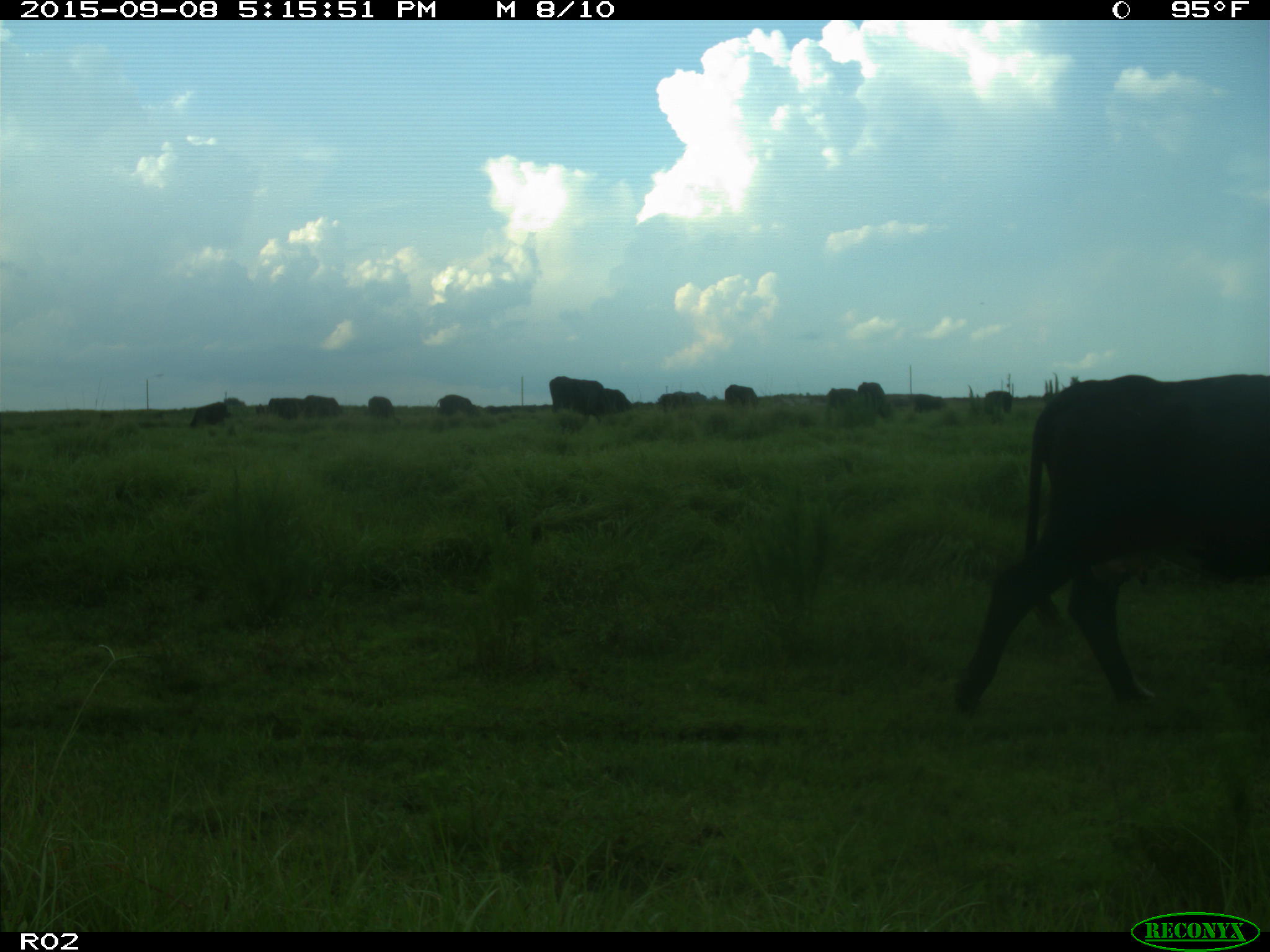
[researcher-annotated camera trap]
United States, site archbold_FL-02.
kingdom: Animalia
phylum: Chordata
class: Mammalia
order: Artiodactyla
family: Bovidae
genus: Bos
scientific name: Bos taurus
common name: domestic cow